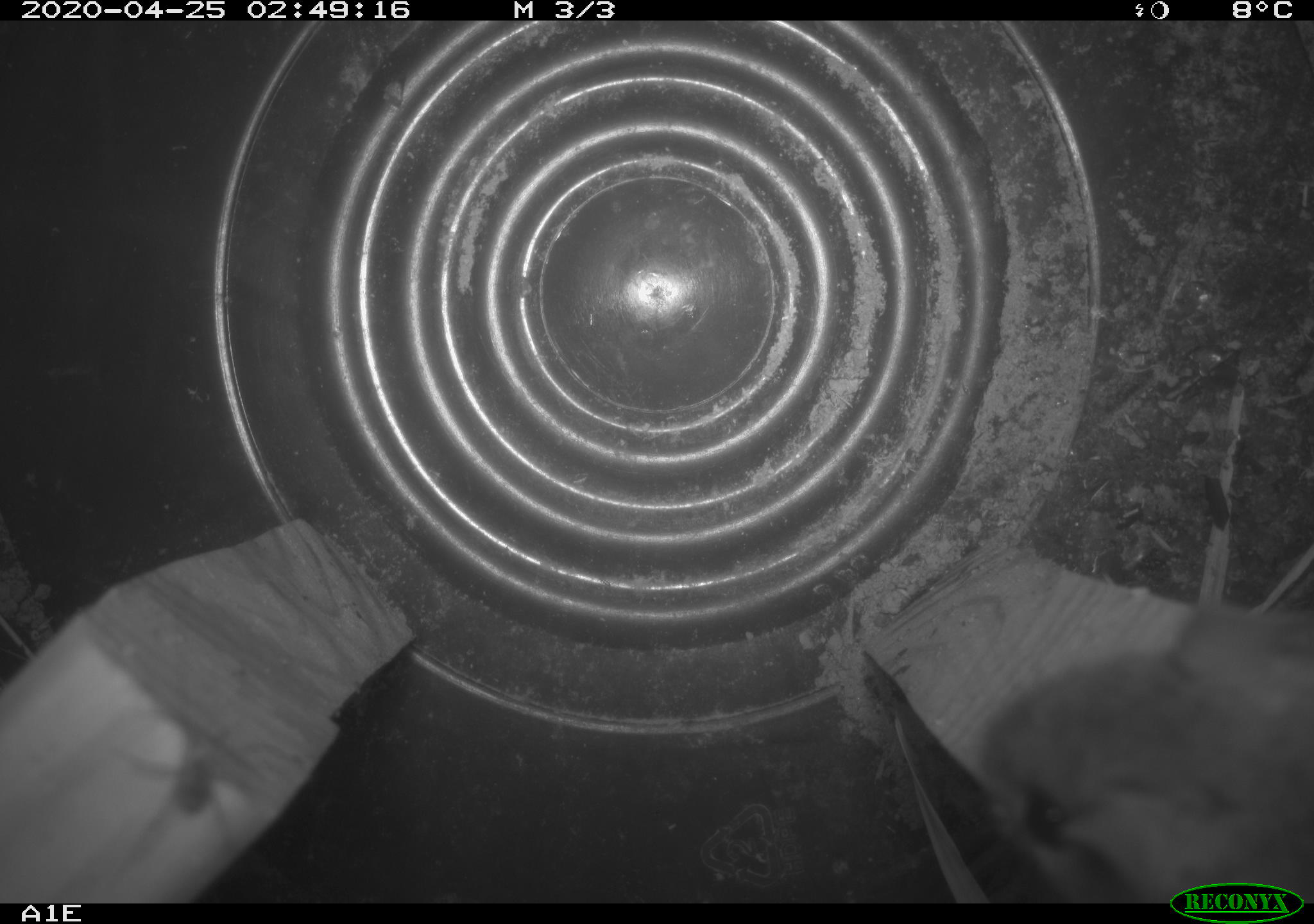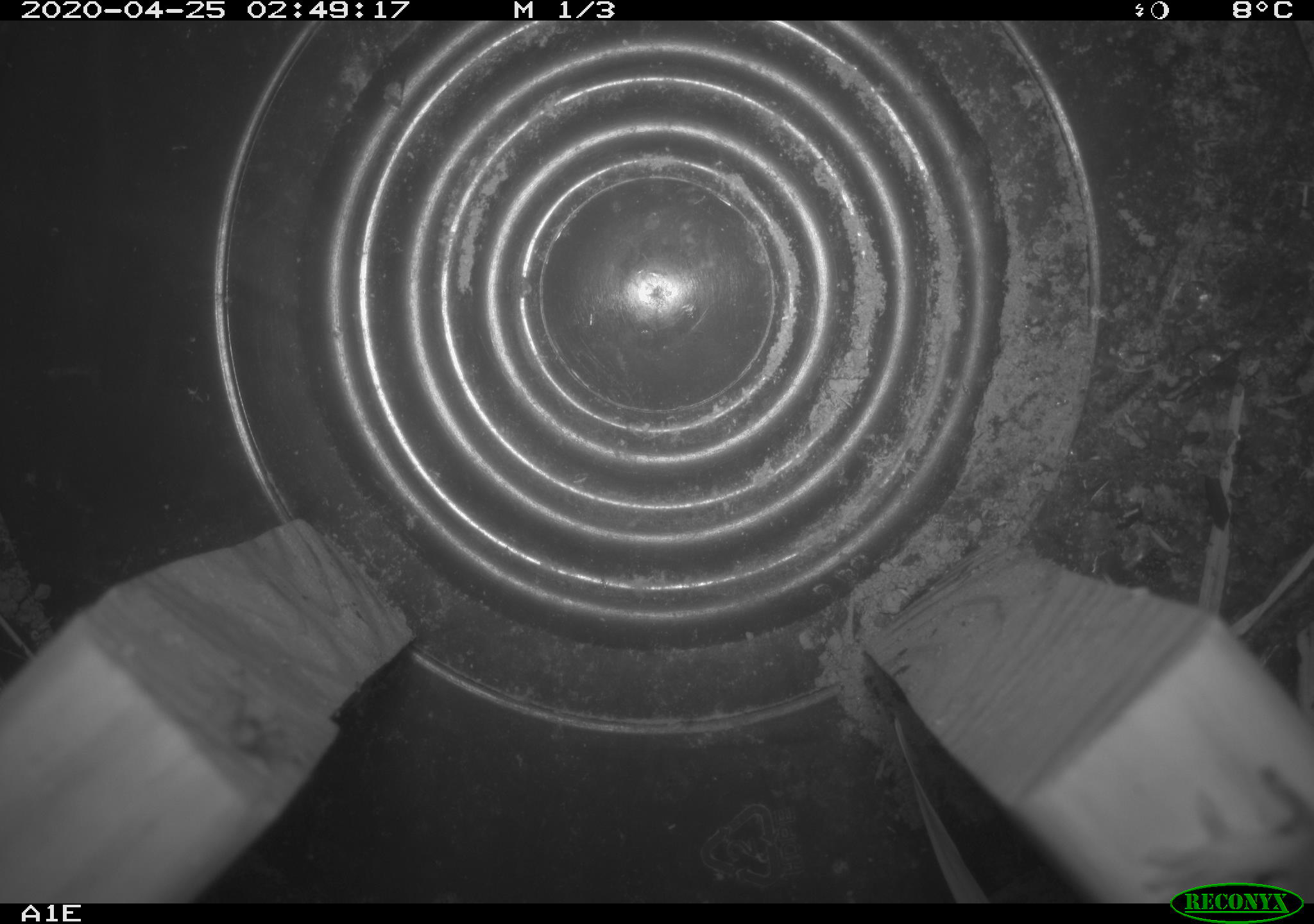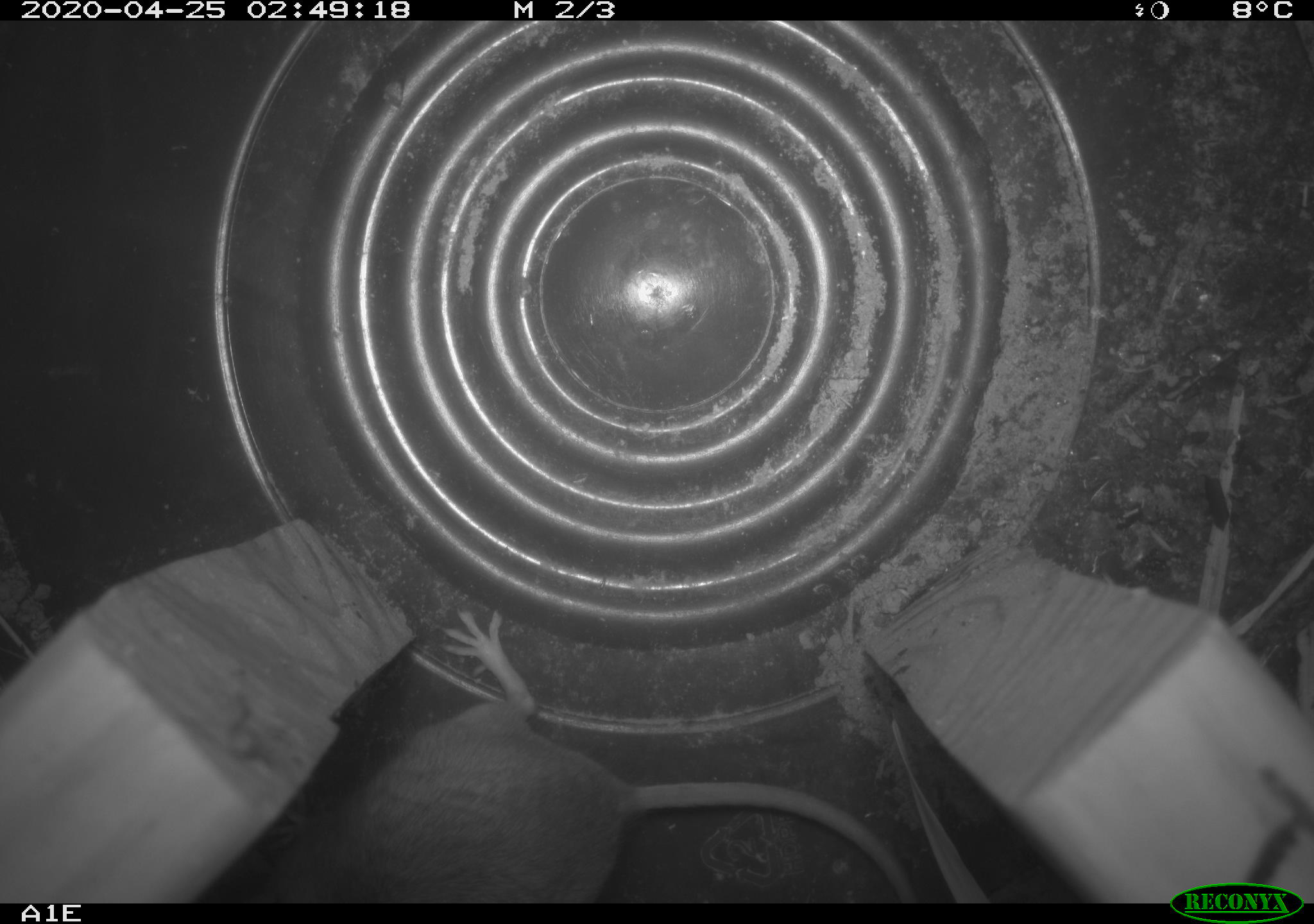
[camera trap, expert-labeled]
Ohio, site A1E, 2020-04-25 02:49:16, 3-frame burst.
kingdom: Animalia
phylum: Chordata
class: Mammalia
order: Rodentia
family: Cricetidae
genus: Peromyscus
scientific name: Peromyscus leucopus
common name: white-footed mouse